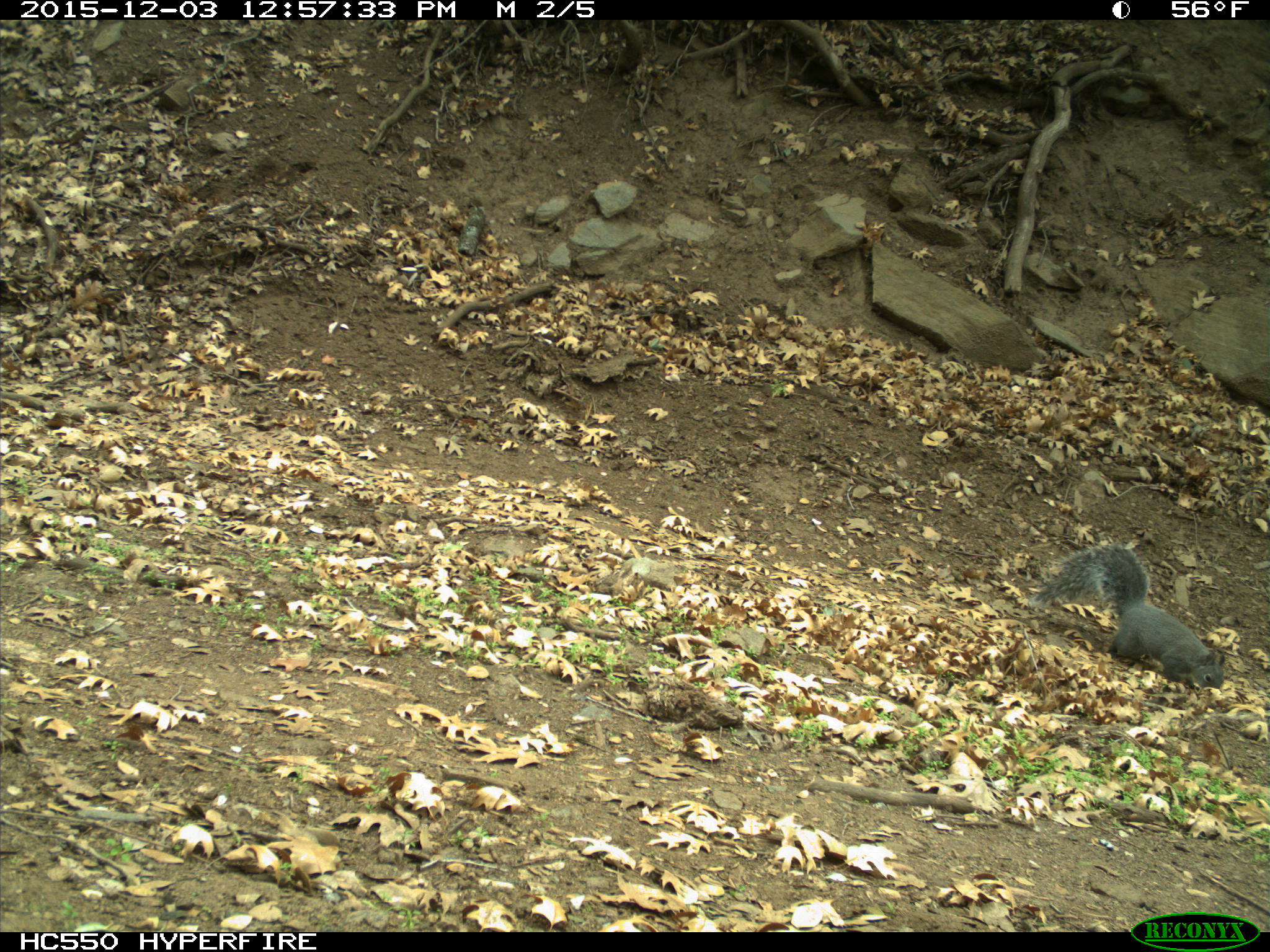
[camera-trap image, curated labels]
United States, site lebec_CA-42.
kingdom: Animalia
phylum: Chordata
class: Mammalia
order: Rodentia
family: Sciuridae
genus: Sciurus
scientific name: Sciurus carolinensis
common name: eastern gray squirrel